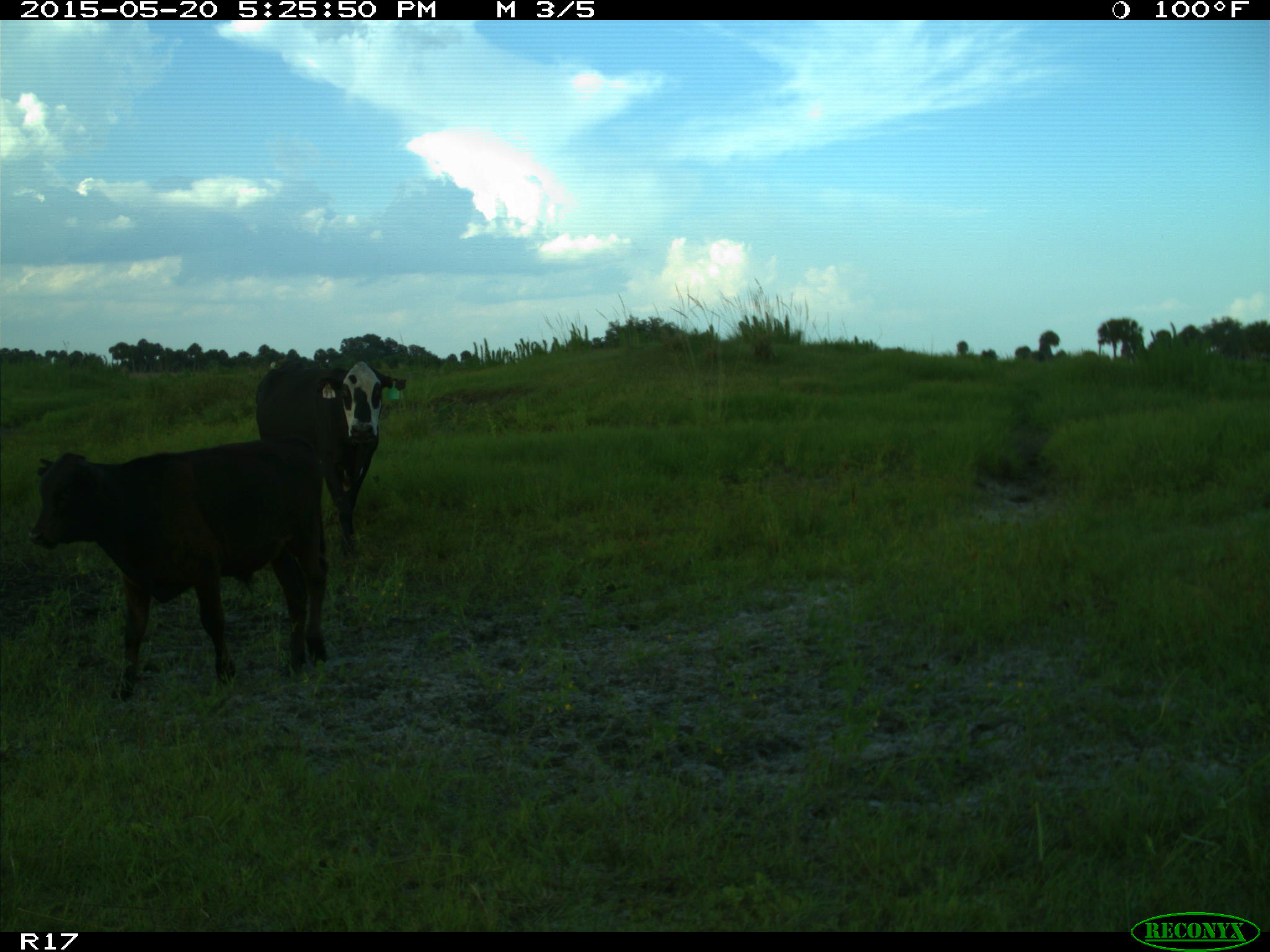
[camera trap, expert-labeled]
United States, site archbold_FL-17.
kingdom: Animalia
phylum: Chordata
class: Mammalia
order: Artiodactyla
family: Bovidae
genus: Bos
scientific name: Bos taurus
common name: domestic cow